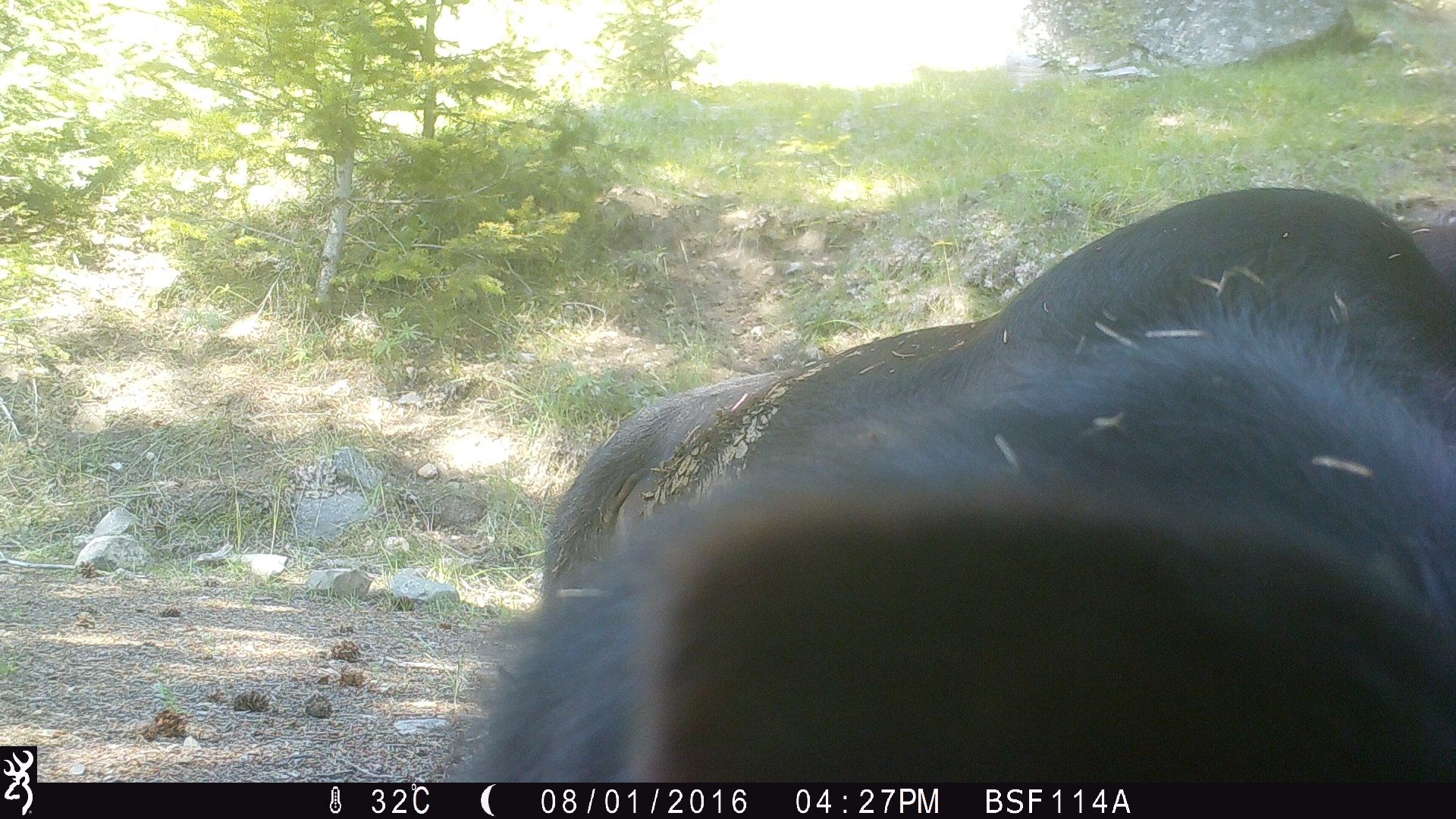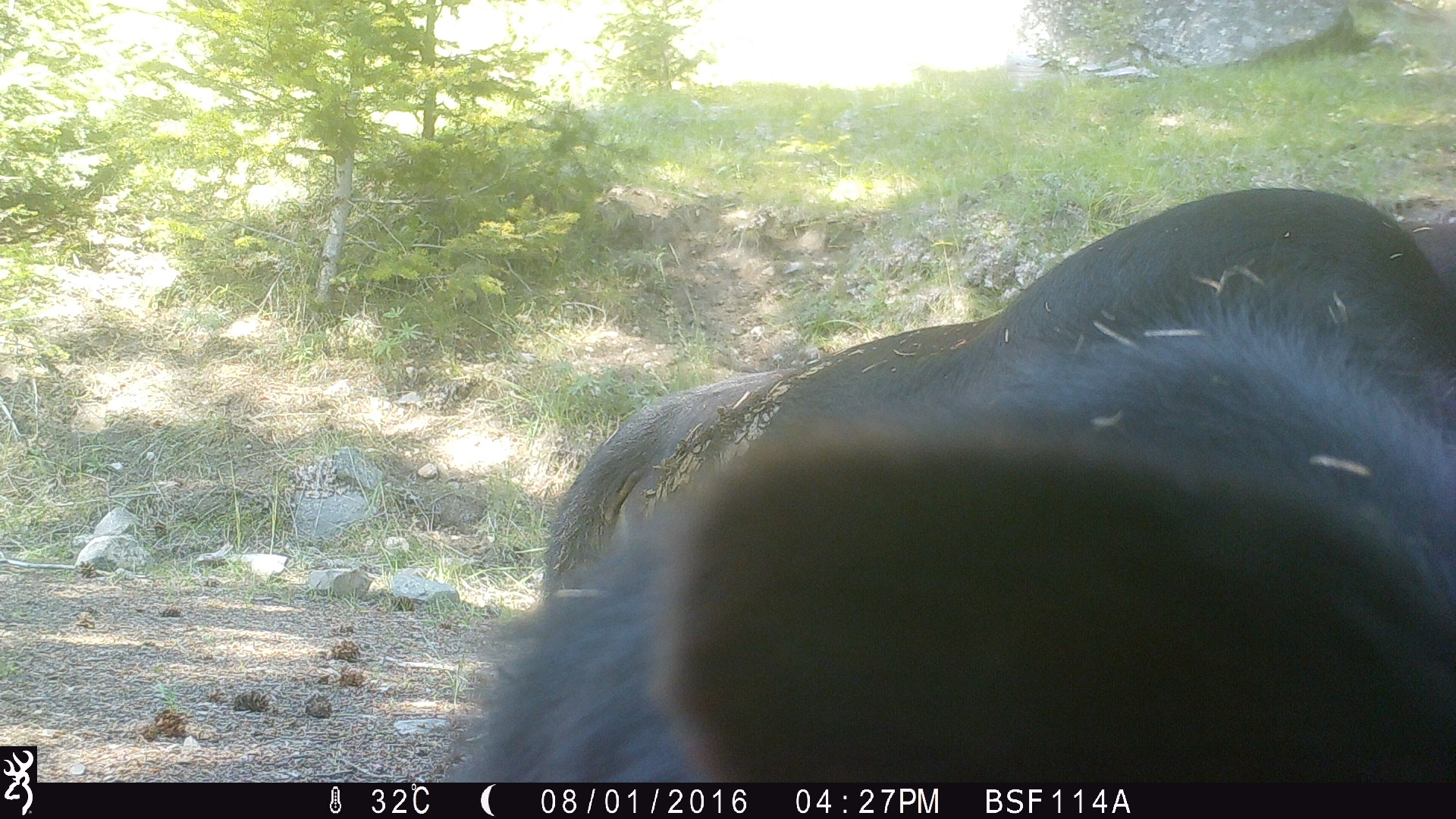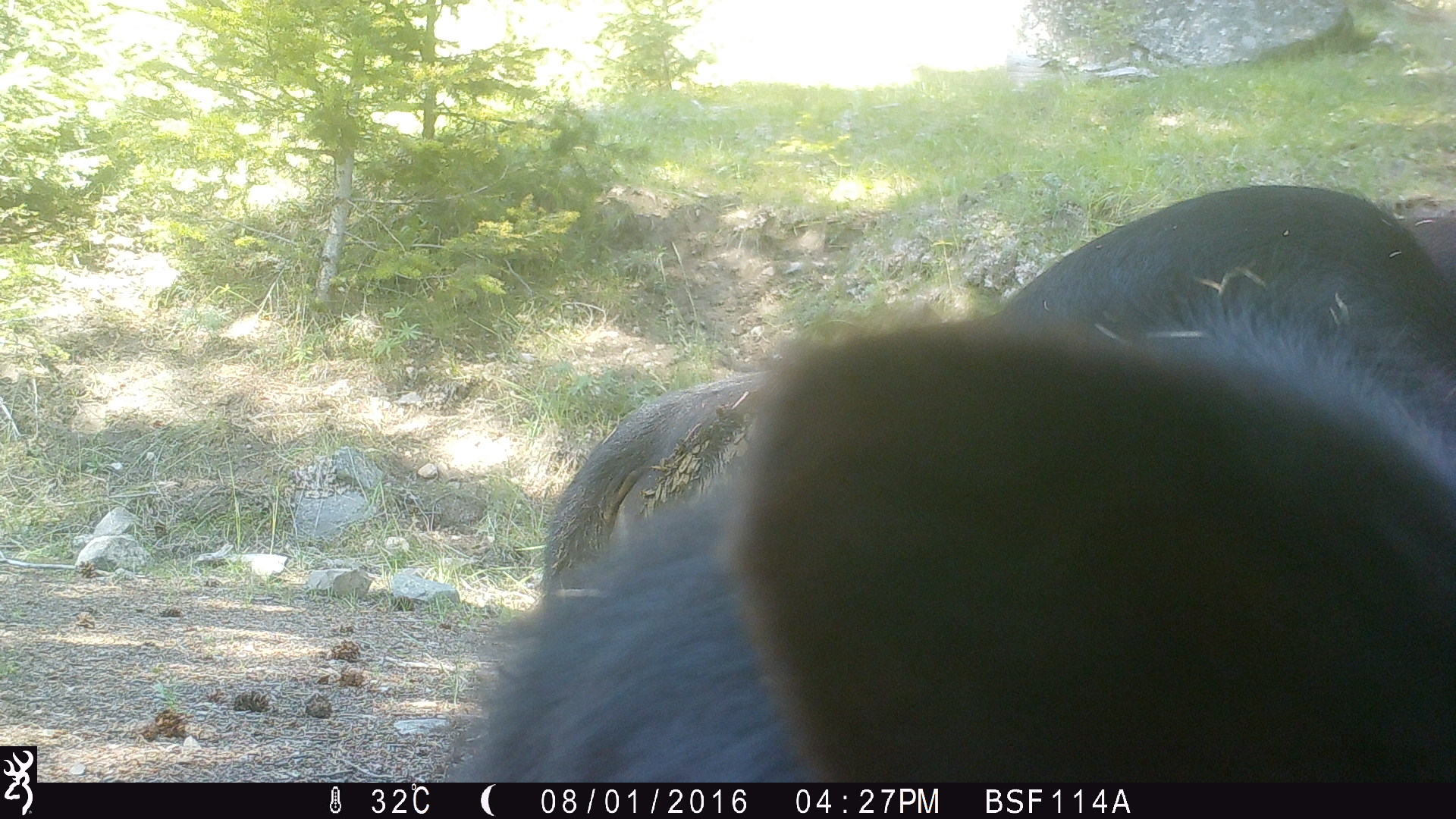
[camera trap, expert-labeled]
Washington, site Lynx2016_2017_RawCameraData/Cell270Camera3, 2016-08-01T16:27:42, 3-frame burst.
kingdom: Animalia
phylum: Chordata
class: Mammalia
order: Artiodactyla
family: Bovidae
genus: Bos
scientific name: Bos taurus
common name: domestic cattle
Domestic cattle (Bos taurus). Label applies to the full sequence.